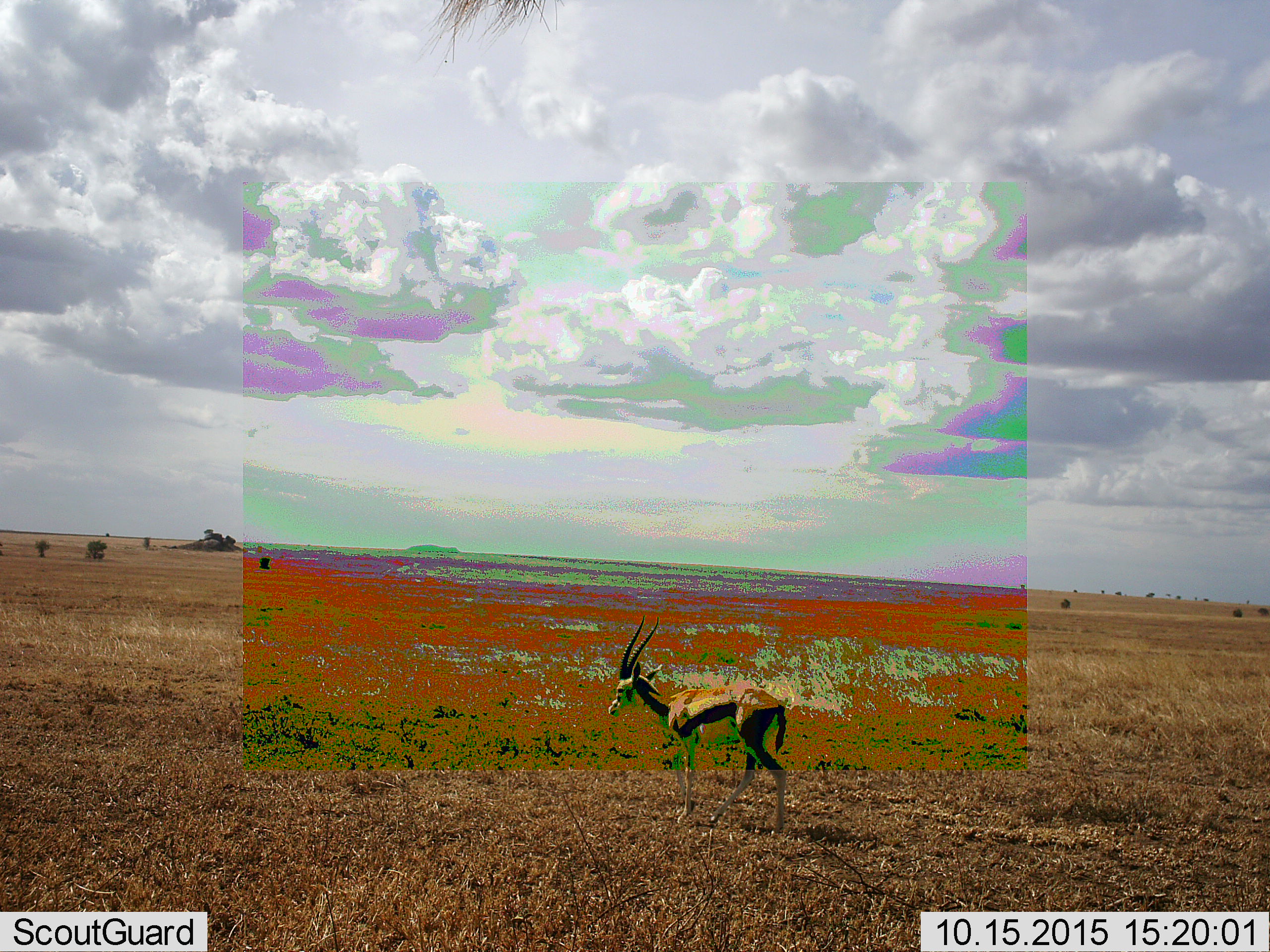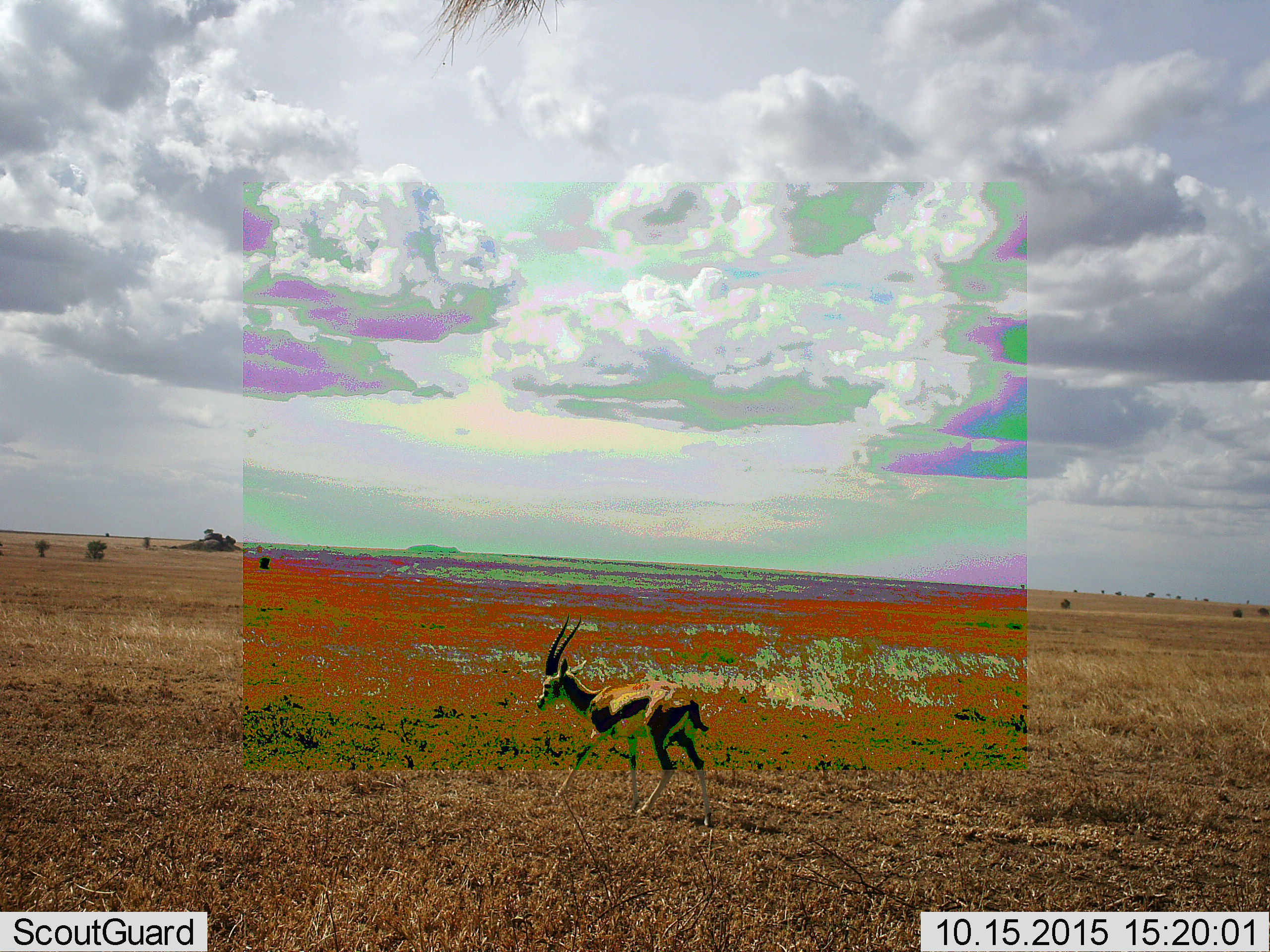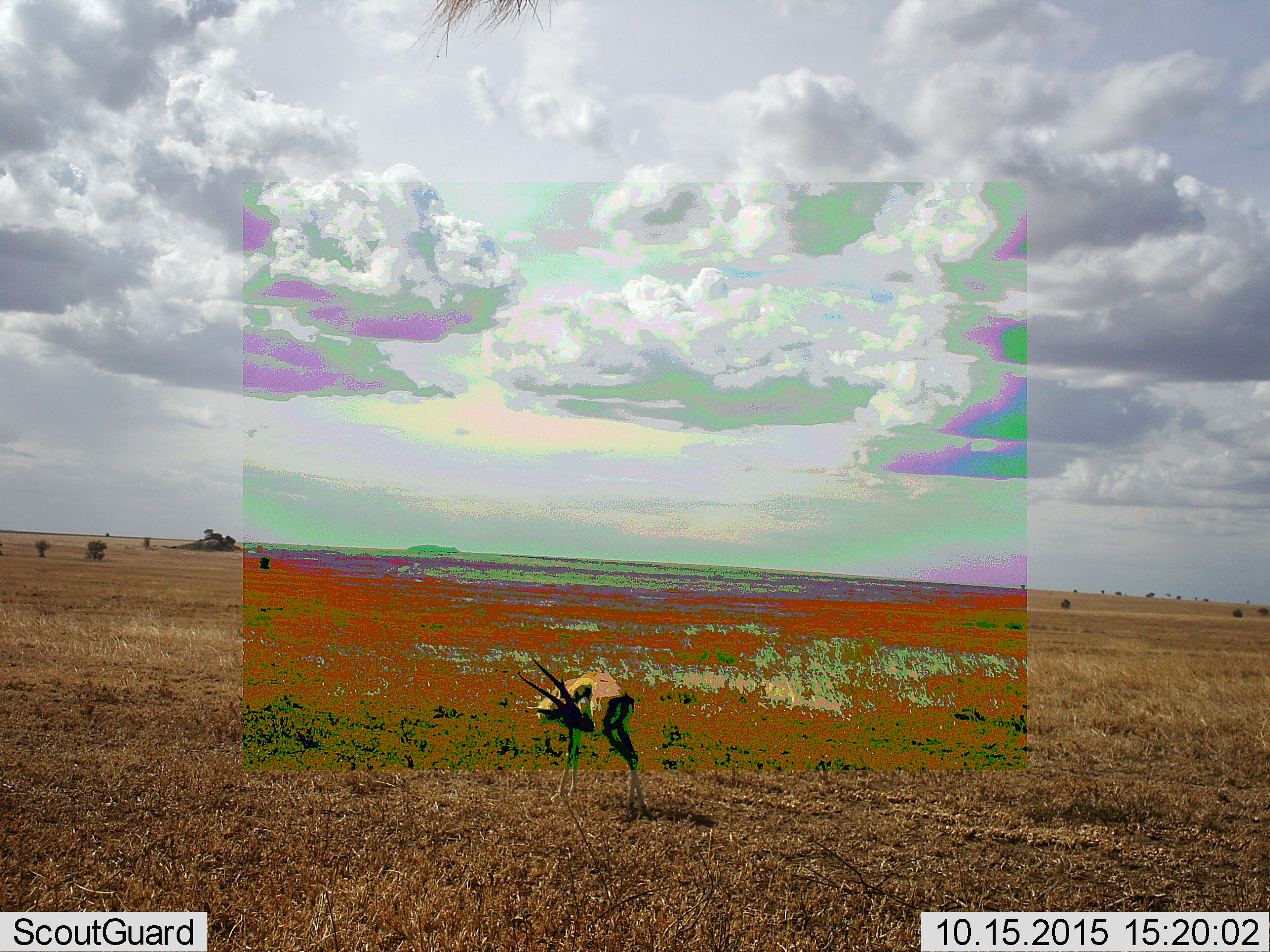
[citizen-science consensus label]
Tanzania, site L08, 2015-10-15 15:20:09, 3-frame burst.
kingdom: Animalia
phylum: Chordata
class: Mammalia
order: Artiodactyla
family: Bovidae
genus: Eudorcas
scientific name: Eudorcas thomsonii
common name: thomson's gazelle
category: gazellethomsons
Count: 1.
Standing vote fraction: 33%.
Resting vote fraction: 0%.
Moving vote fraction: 67%.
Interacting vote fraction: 0%.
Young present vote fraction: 0%.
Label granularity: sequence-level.